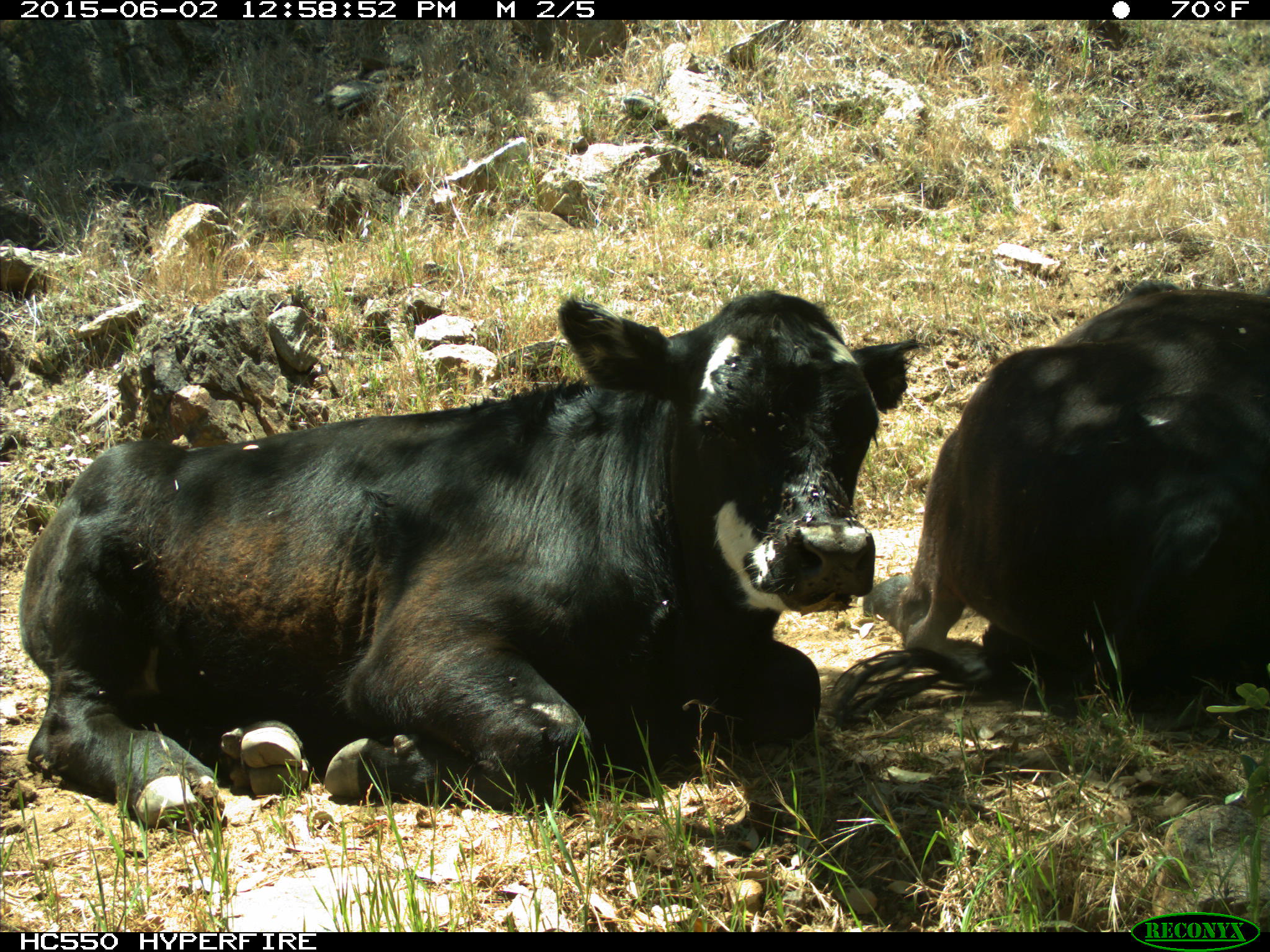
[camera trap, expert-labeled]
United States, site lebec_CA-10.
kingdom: Animalia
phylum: Chordata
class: Mammalia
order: Artiodactyla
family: Bovidae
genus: Bos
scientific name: Bos taurus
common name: domestic cow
Bos taurus (domestic cow).